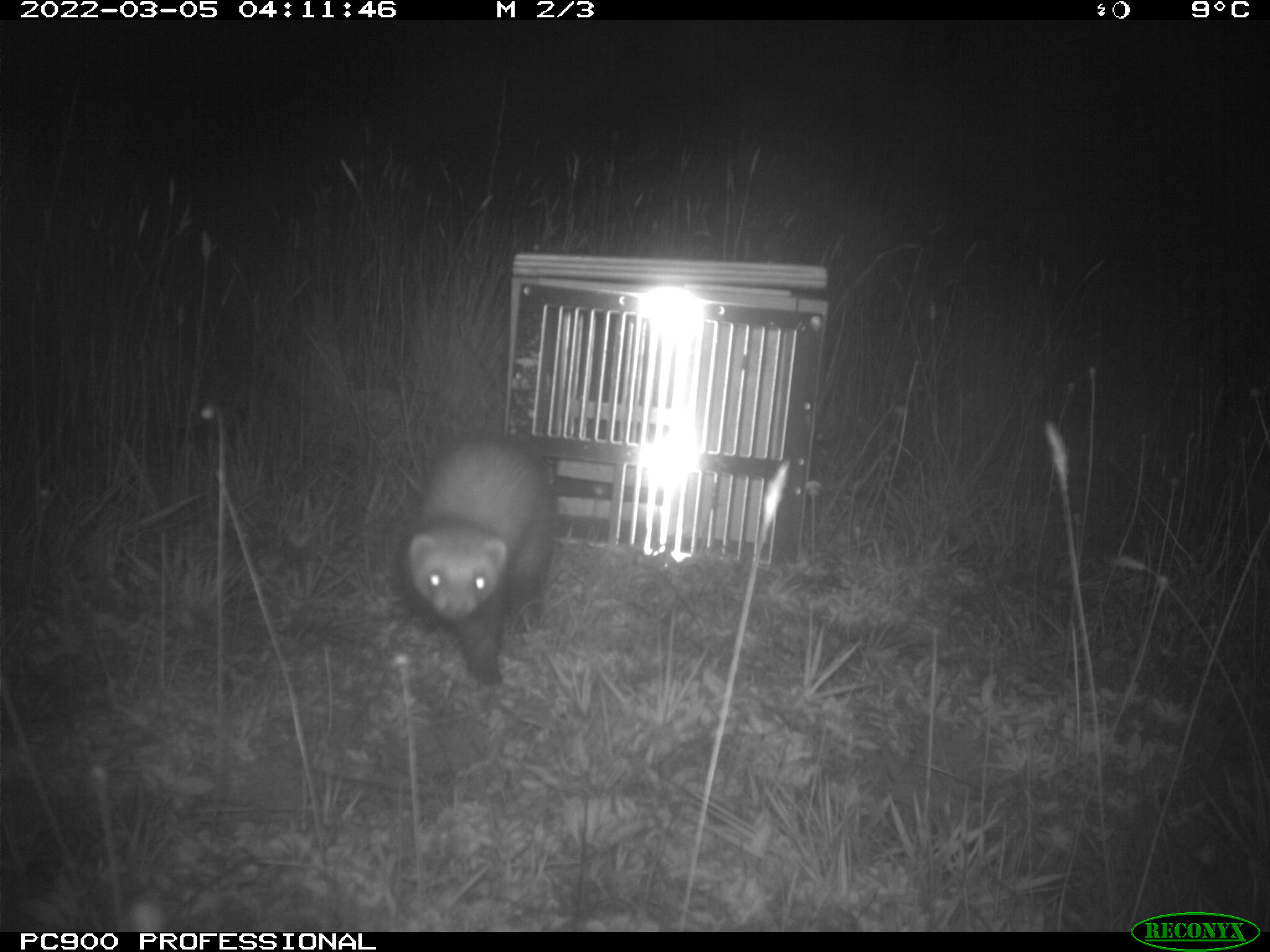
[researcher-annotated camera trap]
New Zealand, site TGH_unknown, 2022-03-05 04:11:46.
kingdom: Animalia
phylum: Chordata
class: Mammalia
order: Carnivora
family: Mustelidae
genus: Mustela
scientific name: Mustela furo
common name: ferret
Ferret (Mustela furo).